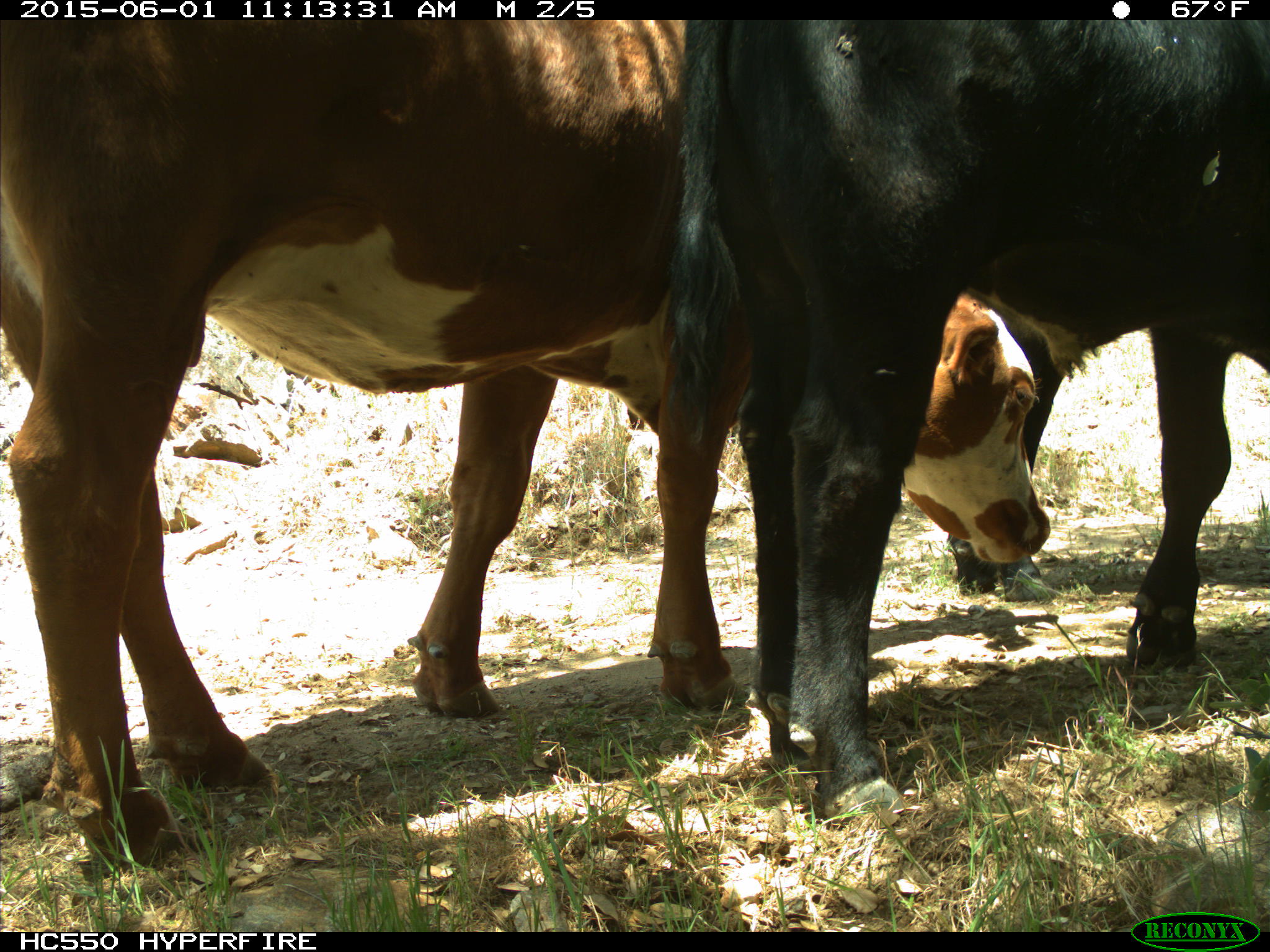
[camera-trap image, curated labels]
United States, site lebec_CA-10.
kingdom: Animalia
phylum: Chordata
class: Mammalia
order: Artiodactyla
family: Bovidae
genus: Bos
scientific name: Bos taurus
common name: domestic cow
Bos taurus (domestic cow).